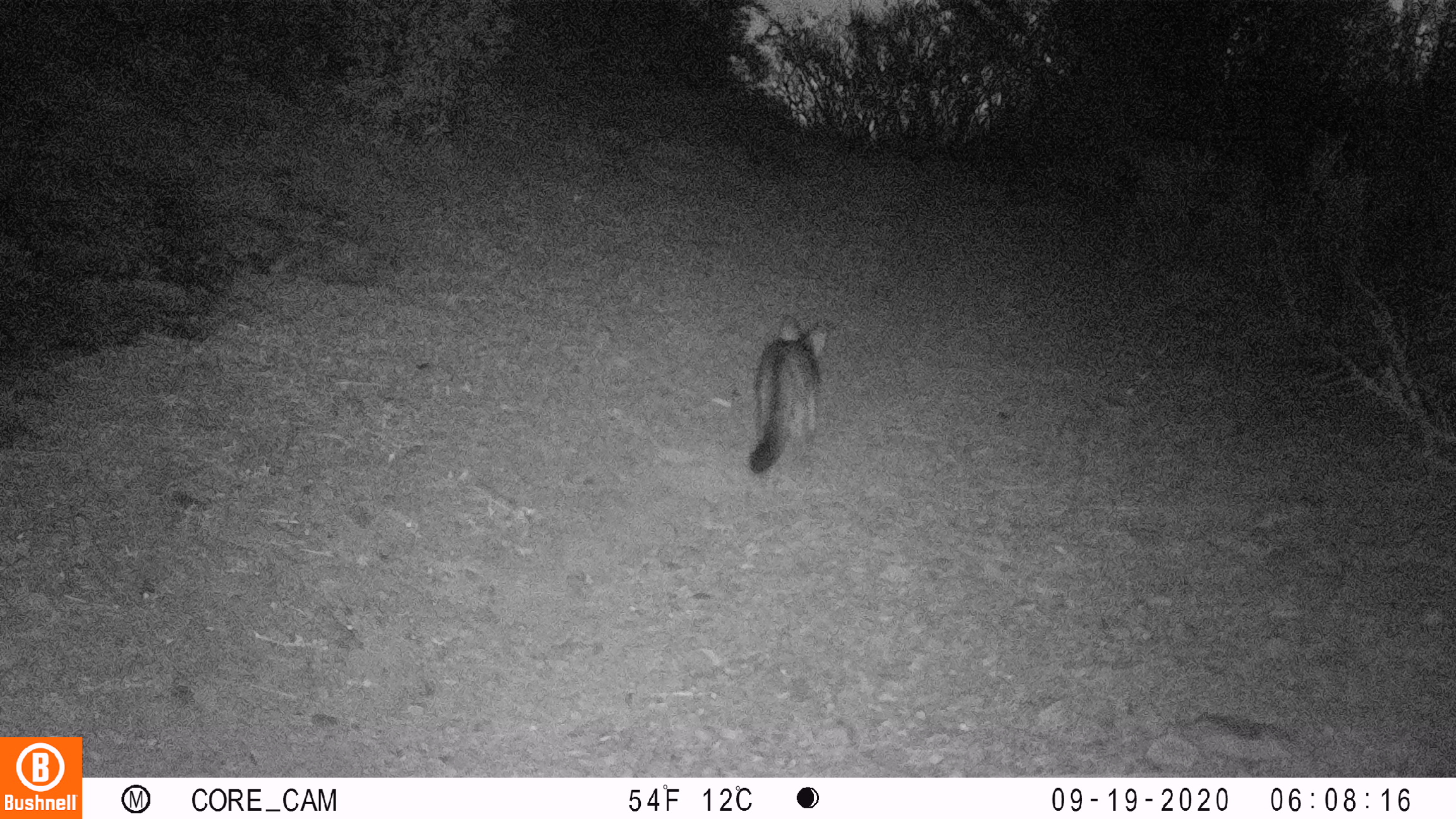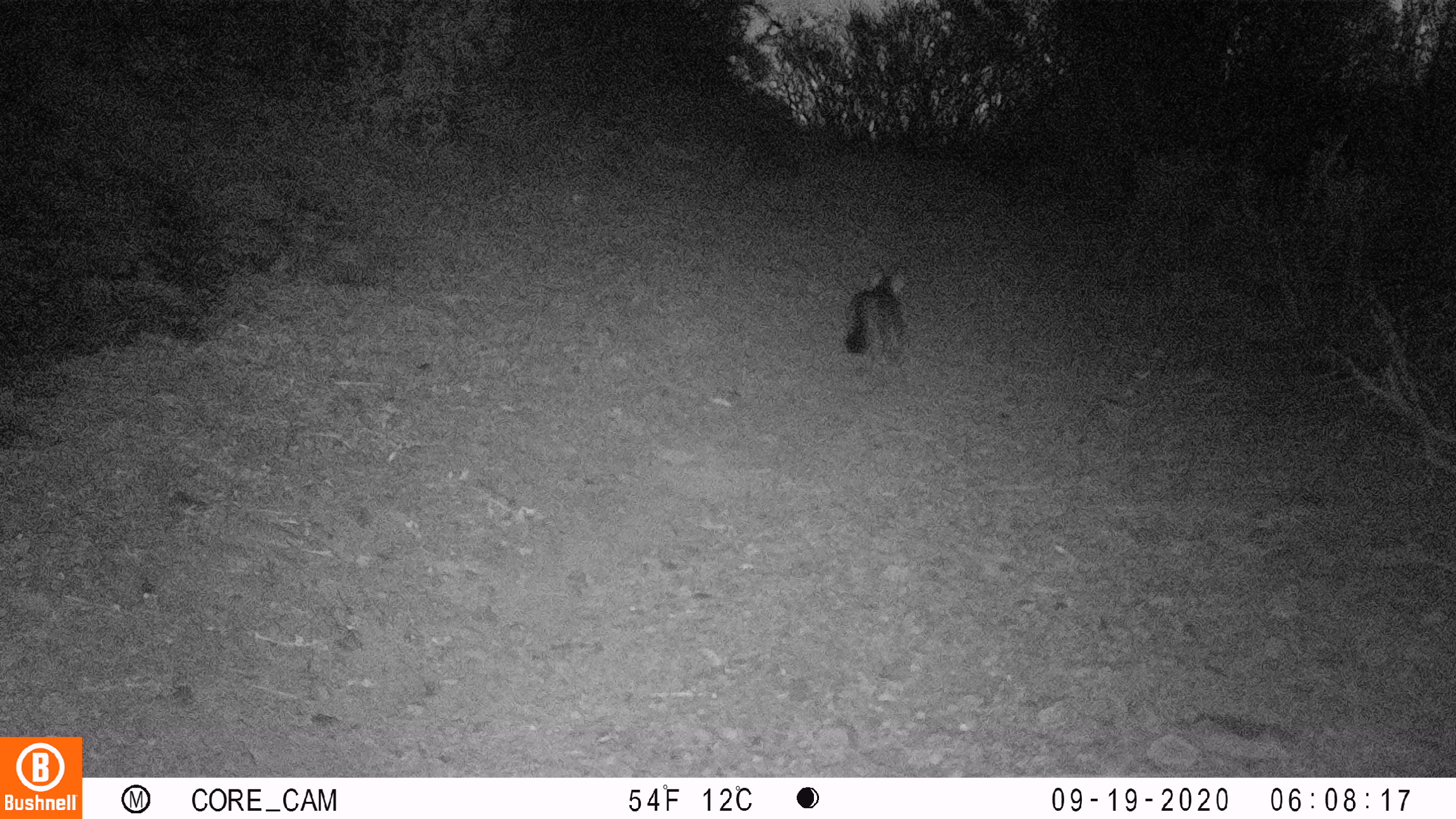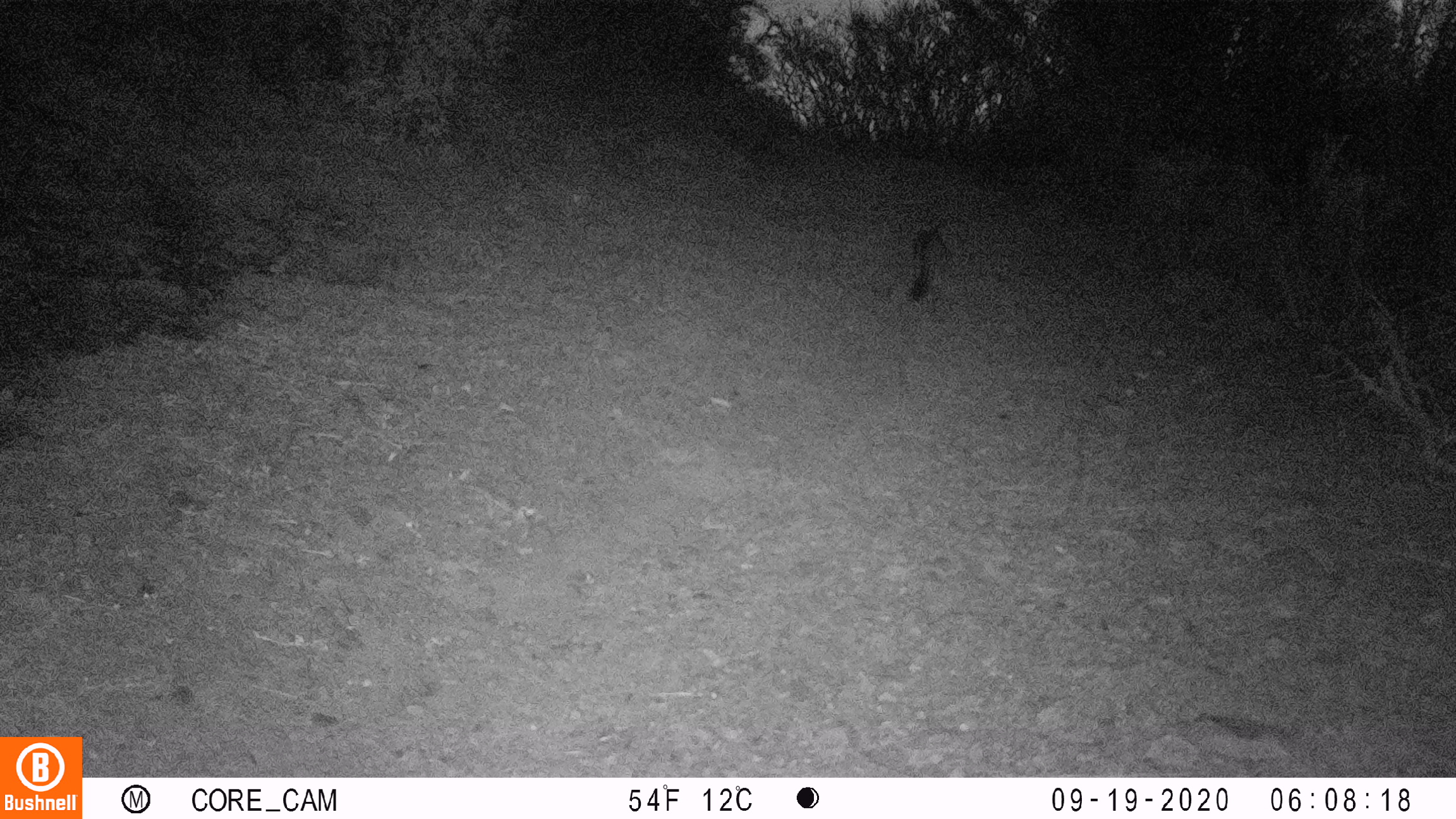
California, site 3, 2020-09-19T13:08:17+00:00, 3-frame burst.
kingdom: Animalia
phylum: Chordata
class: Mammalia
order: Carnivora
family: Canidae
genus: Urocyon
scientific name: Urocyon cinereoargenteus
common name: gray fox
Gray fox (Urocyon cinereoargenteus).